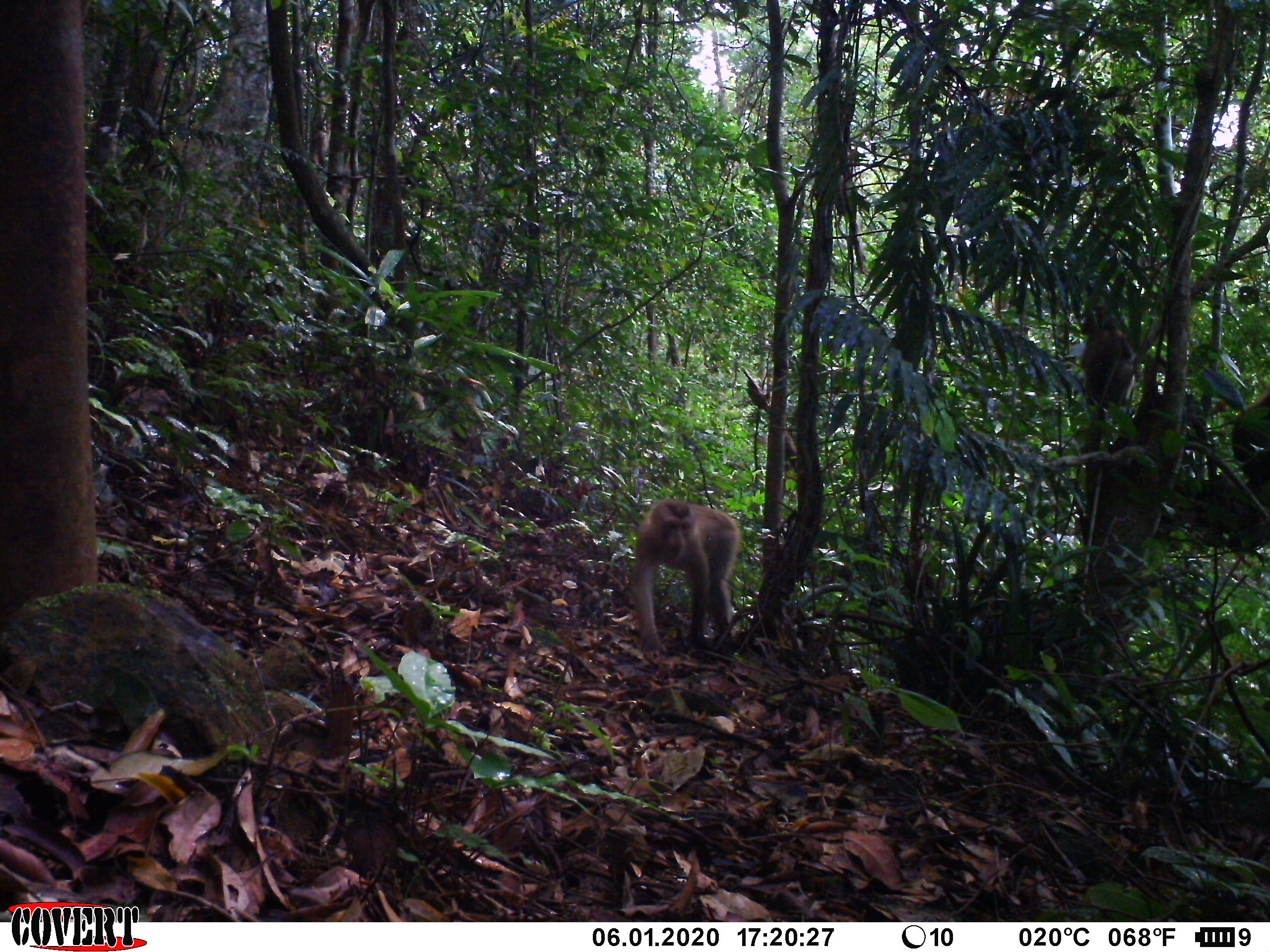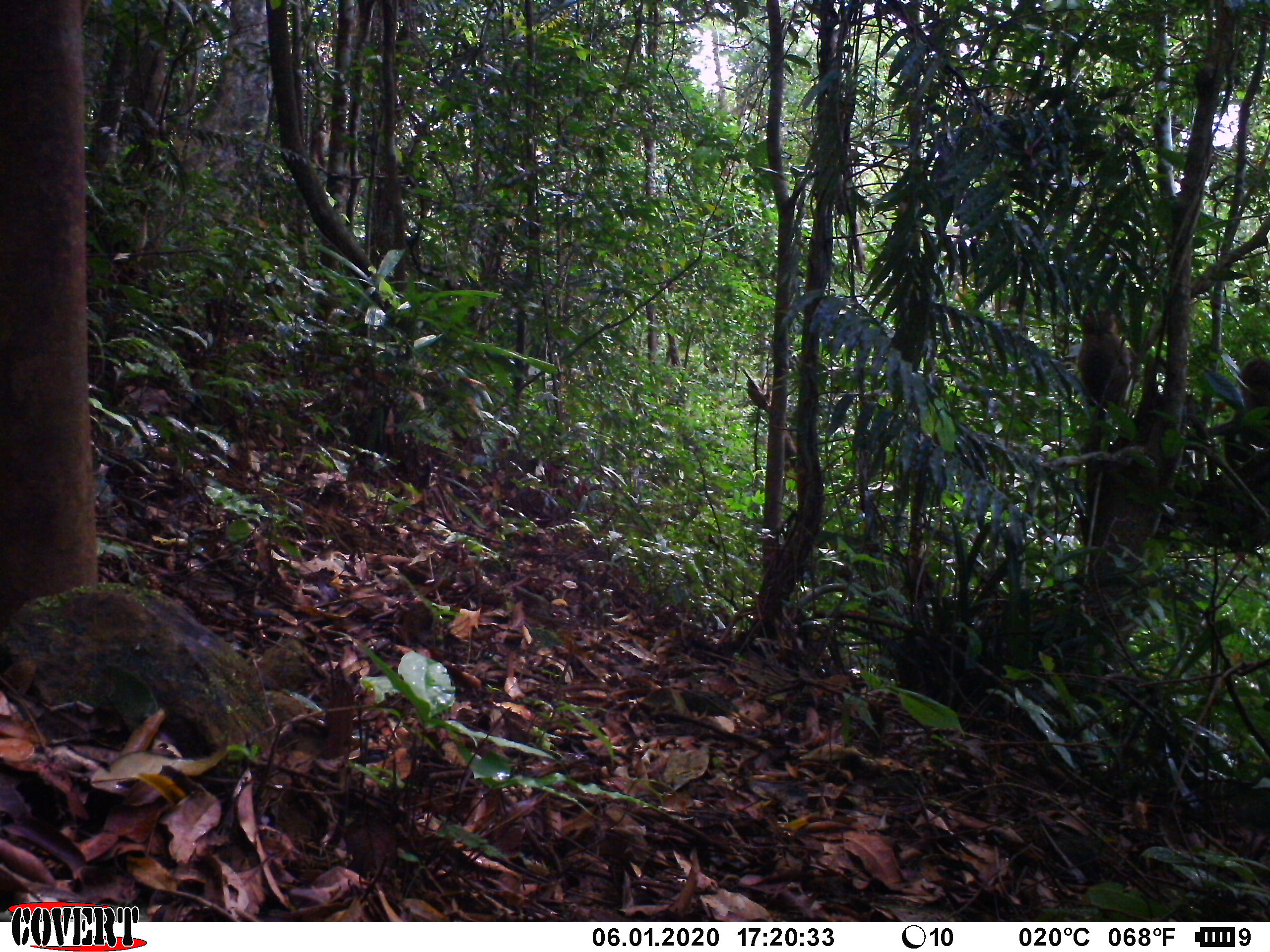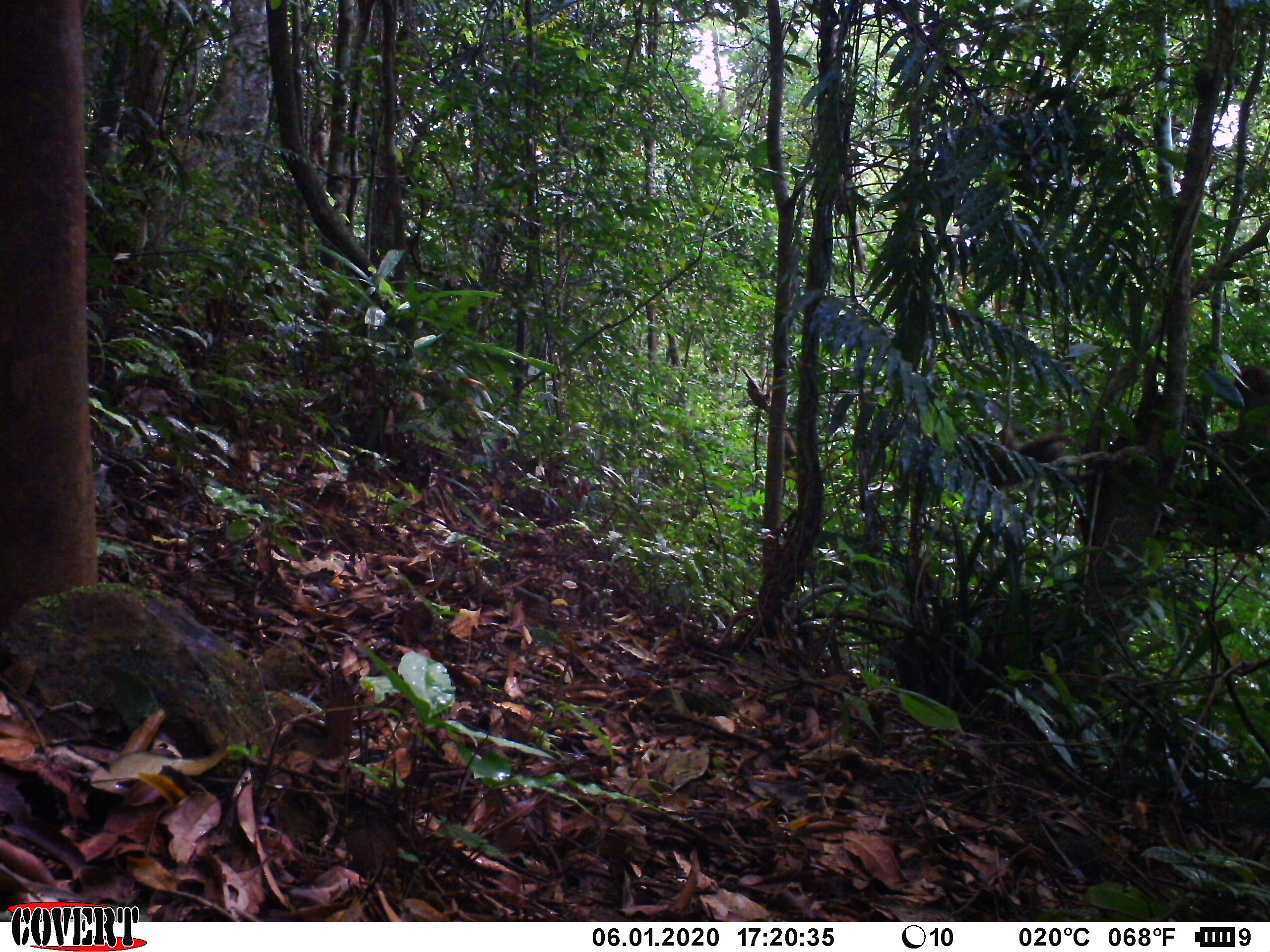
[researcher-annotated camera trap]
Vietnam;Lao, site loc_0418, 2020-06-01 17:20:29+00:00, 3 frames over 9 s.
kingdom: Animalia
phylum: Chordata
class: Mammalia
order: Primates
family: Cercopithecidae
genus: Macaca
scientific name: Macaca nemestrina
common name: pig-tailed macaque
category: pig tailed macaque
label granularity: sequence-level